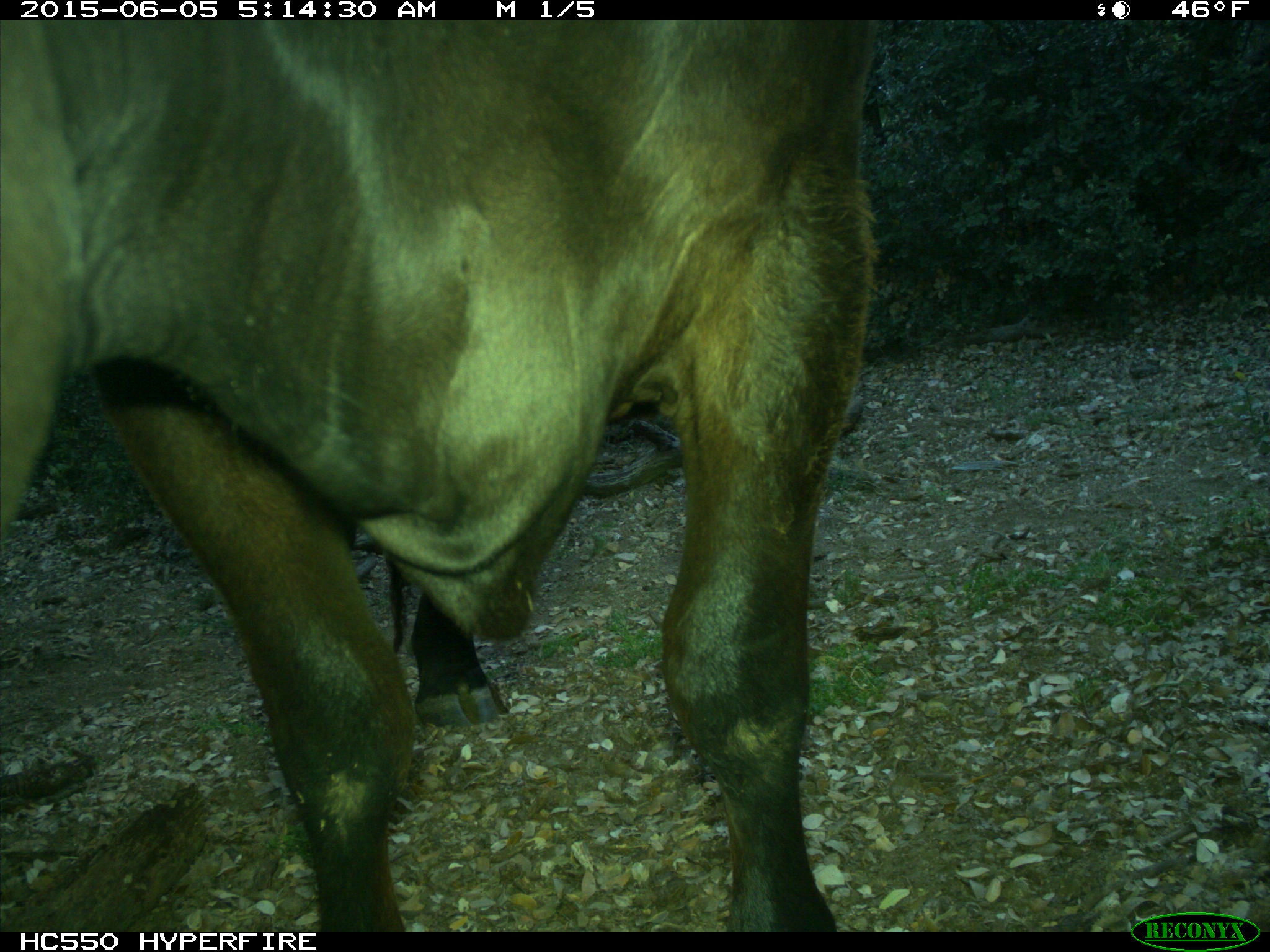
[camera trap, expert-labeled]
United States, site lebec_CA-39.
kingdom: Animalia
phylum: Chordata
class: Mammalia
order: Artiodactyla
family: Bovidae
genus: Bos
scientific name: Bos taurus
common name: domestic cow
Bos taurus (domestic cow).